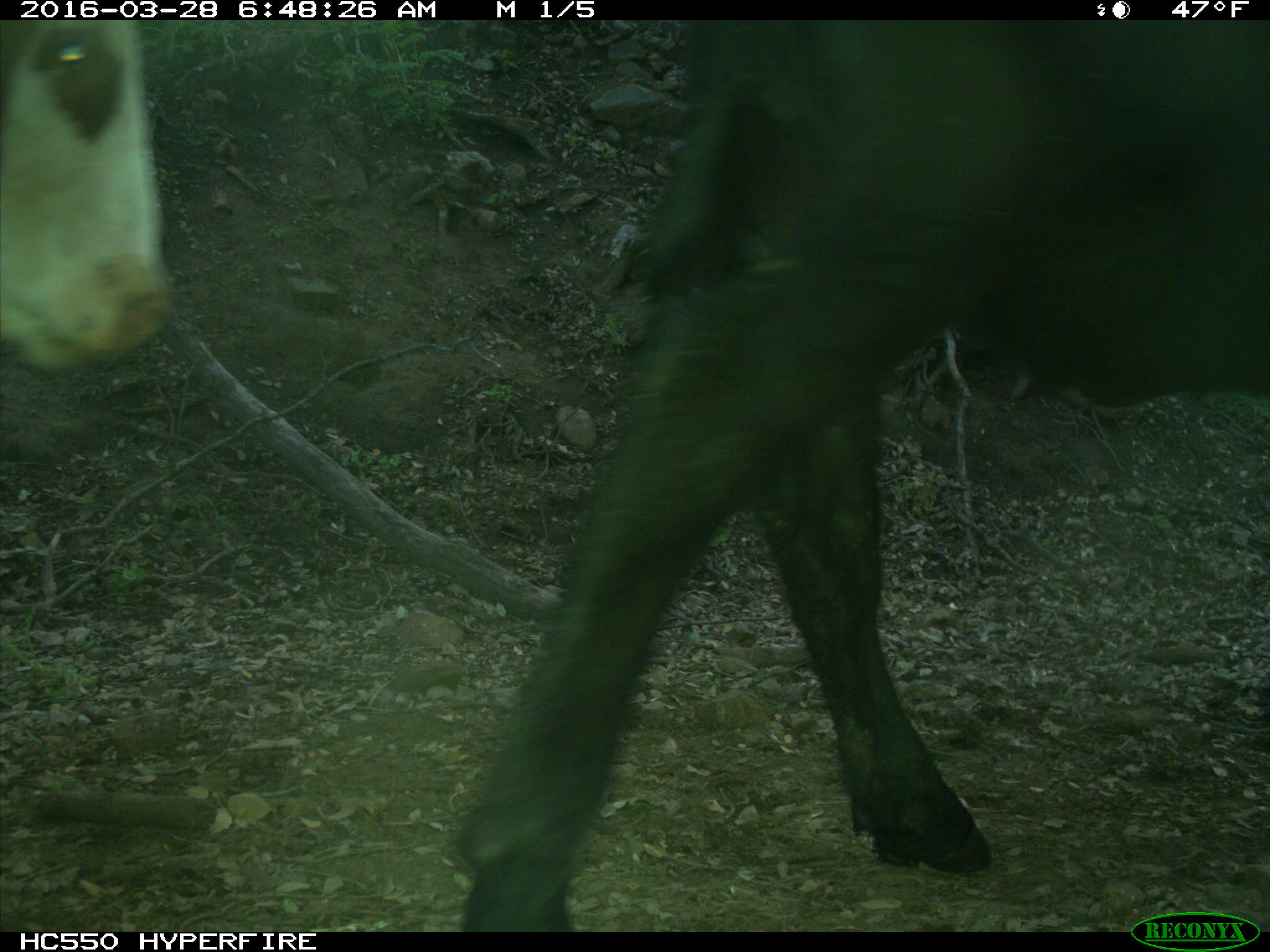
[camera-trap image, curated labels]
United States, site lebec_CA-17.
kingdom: Animalia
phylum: Chordata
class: Mammalia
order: Artiodactyla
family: Bovidae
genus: Bos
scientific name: Bos taurus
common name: domestic cow